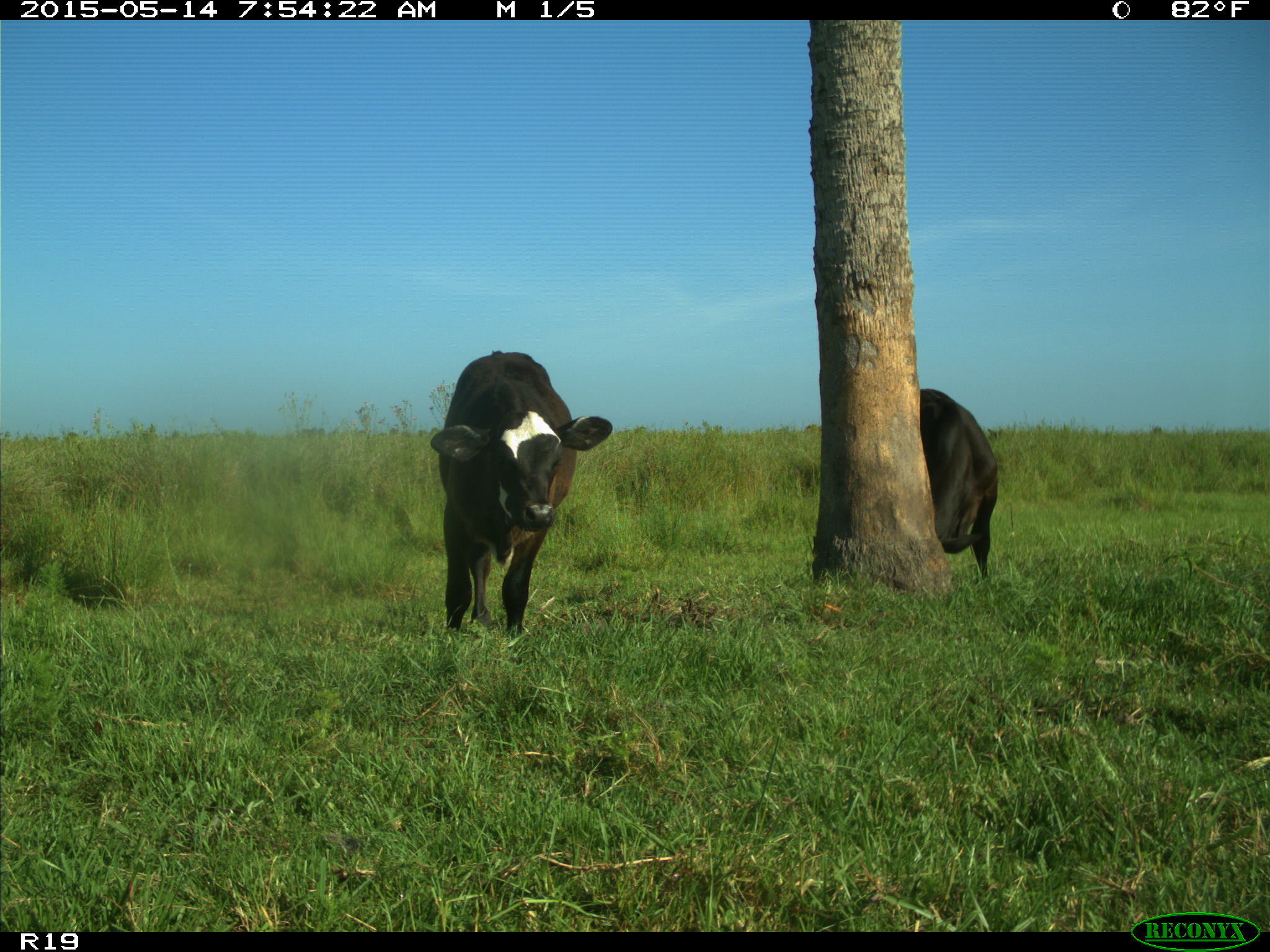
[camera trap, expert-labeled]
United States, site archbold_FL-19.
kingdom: Animalia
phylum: Chordata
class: Mammalia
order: Artiodactyla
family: Bovidae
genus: Bos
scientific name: Bos taurus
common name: domestic cow